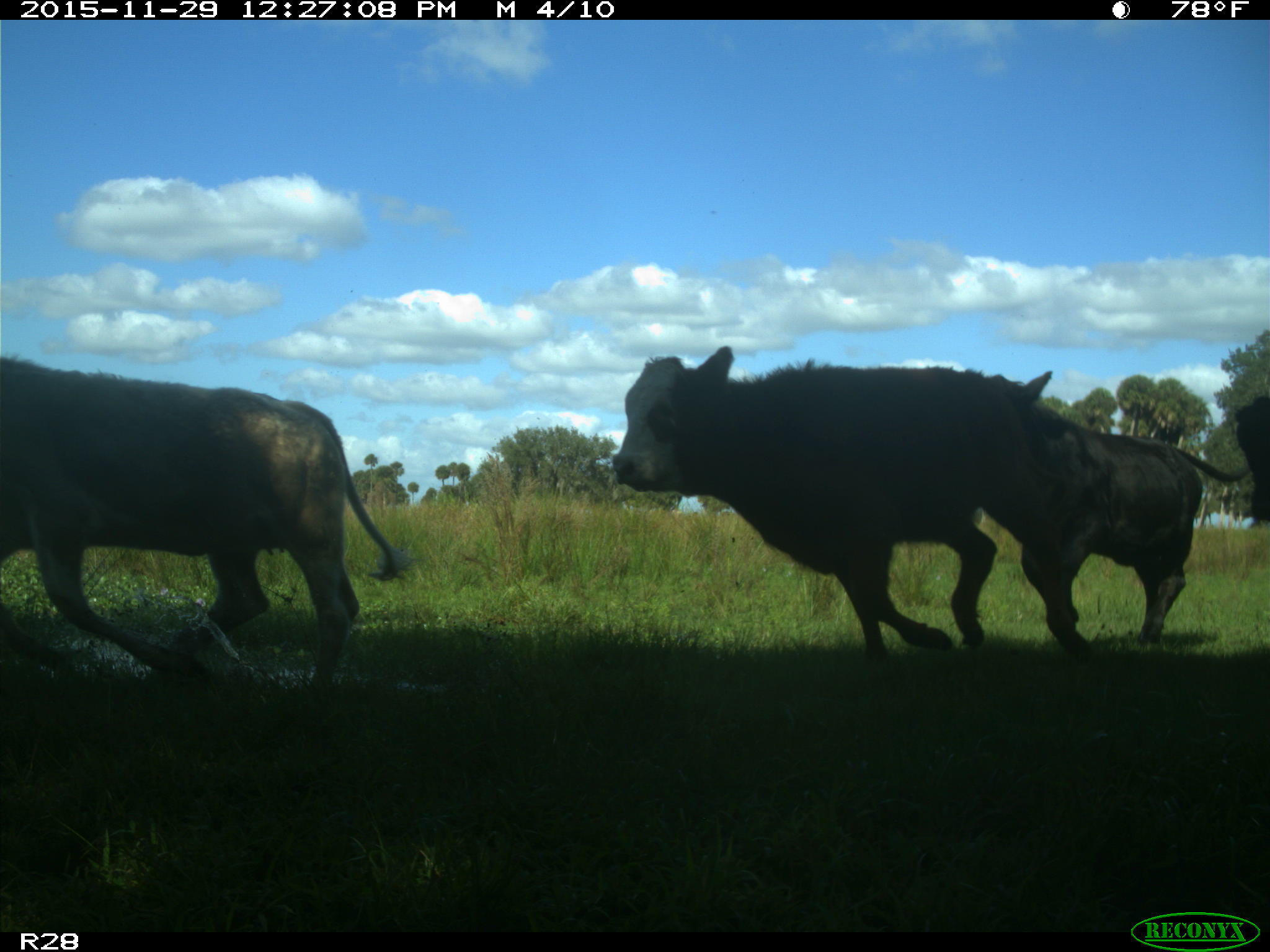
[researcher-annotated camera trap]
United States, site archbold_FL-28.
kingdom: Animalia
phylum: Chordata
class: Mammalia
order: Artiodactyla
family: Bovidae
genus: Bos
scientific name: Bos taurus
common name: domestic cow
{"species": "Bos taurus (domestic cow)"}